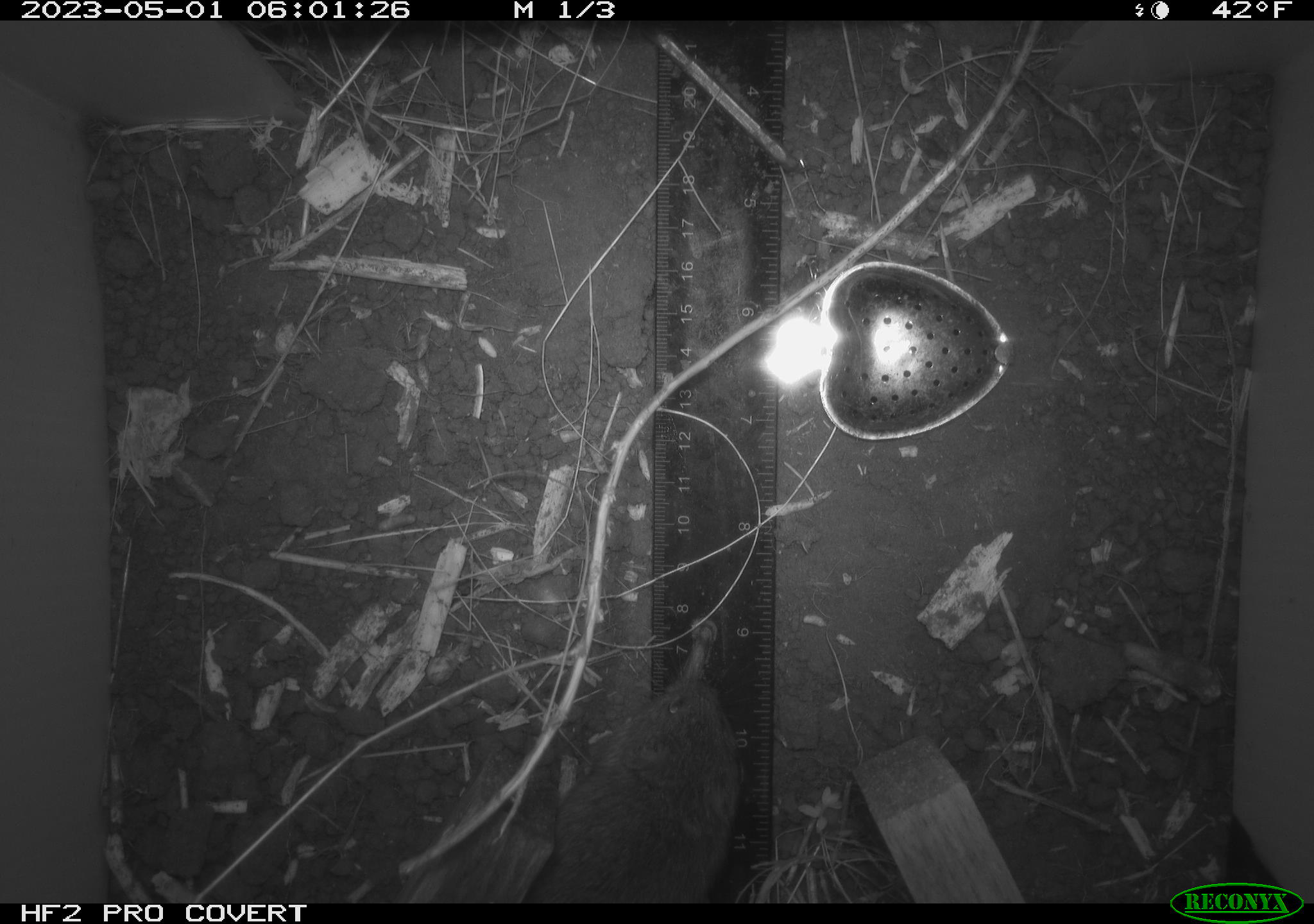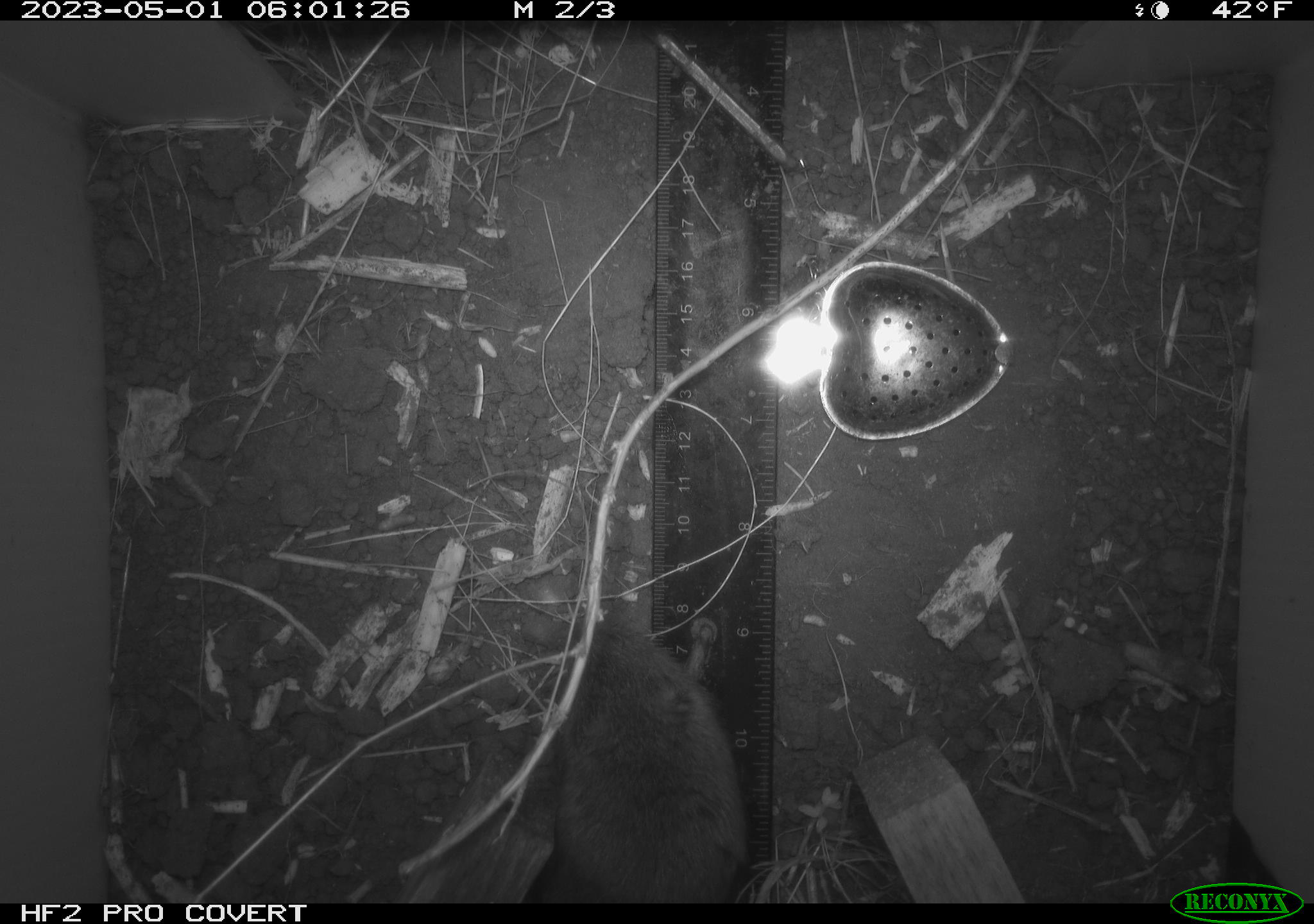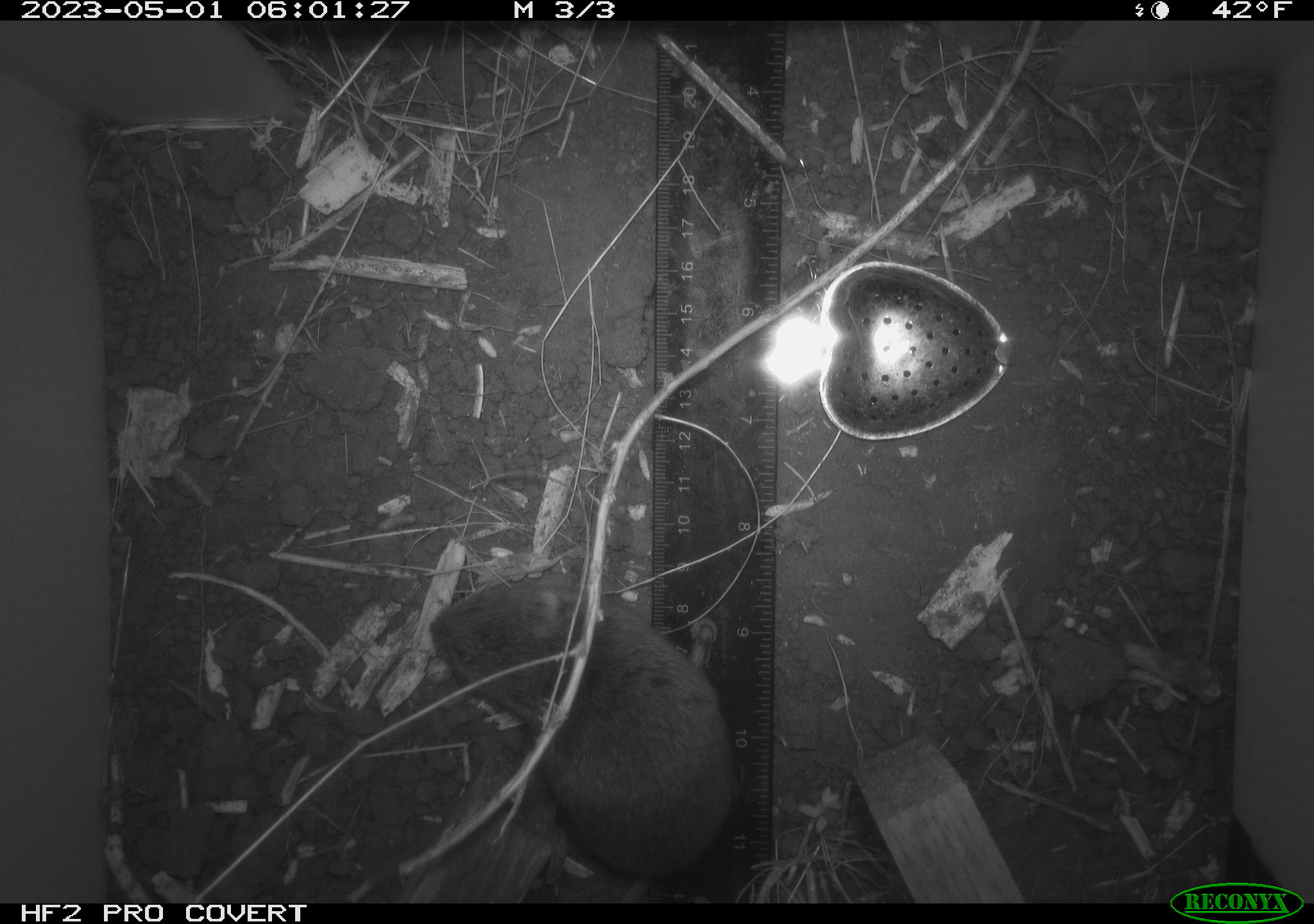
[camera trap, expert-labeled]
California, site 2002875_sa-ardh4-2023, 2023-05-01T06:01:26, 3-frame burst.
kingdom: Animalia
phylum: Chordata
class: Mammalia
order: Rodentia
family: Cricetidae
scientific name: Arvicolinae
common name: voles, lemmings, and muskrats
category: arvicolinae subfamily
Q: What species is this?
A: Arvicolinae subfamily (voles, lemmings, and muskrats) (Arvicolinae).